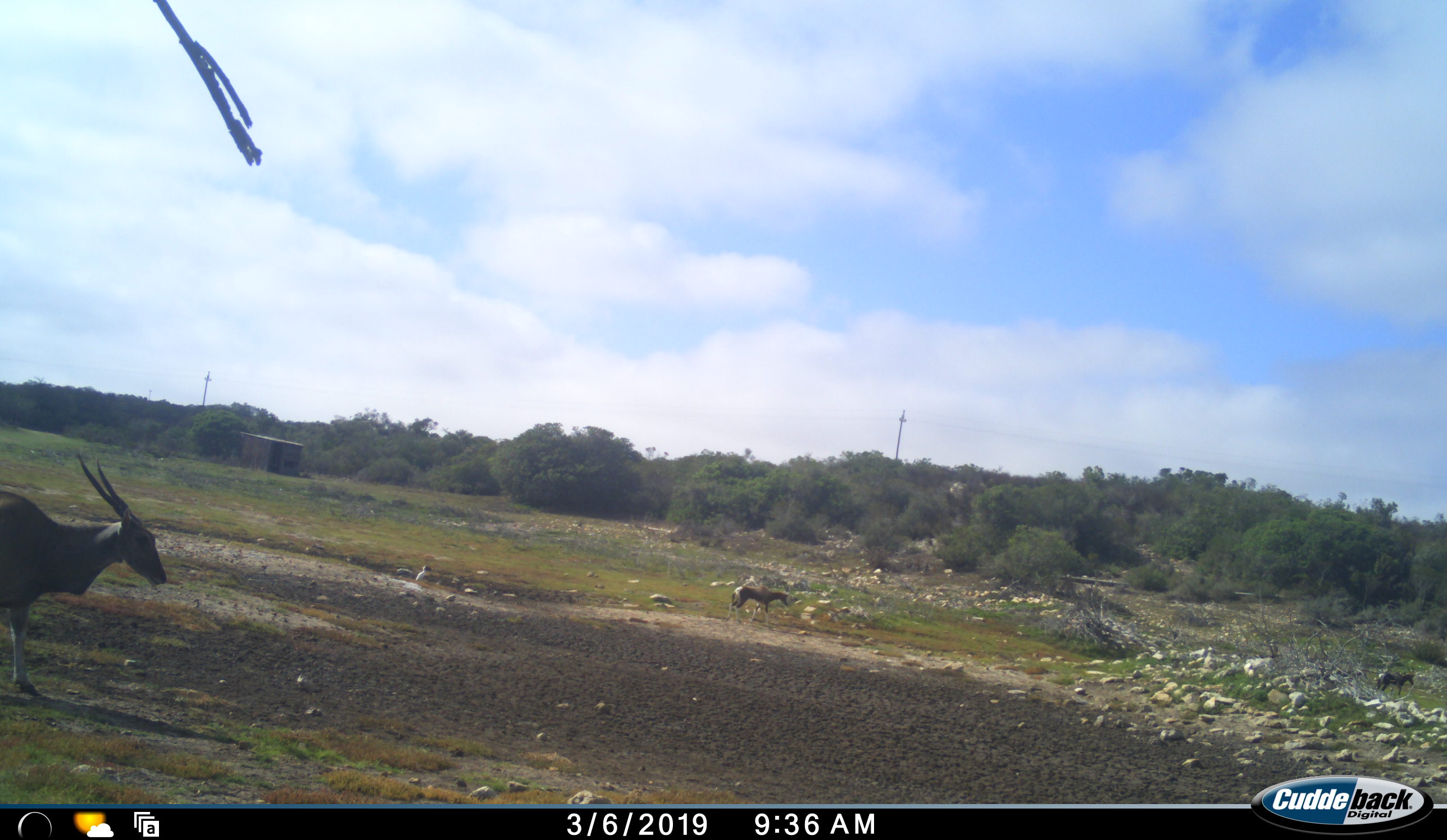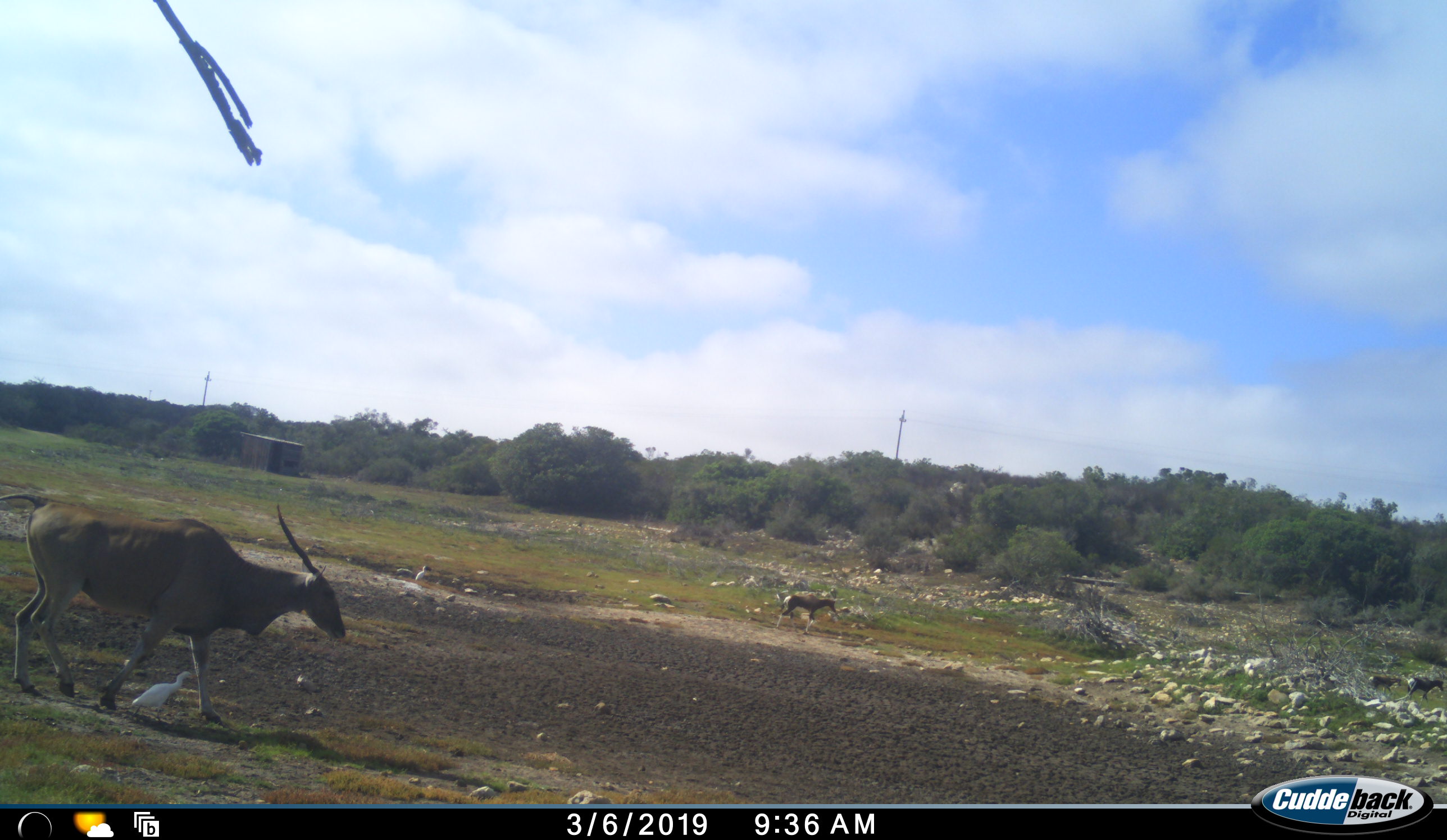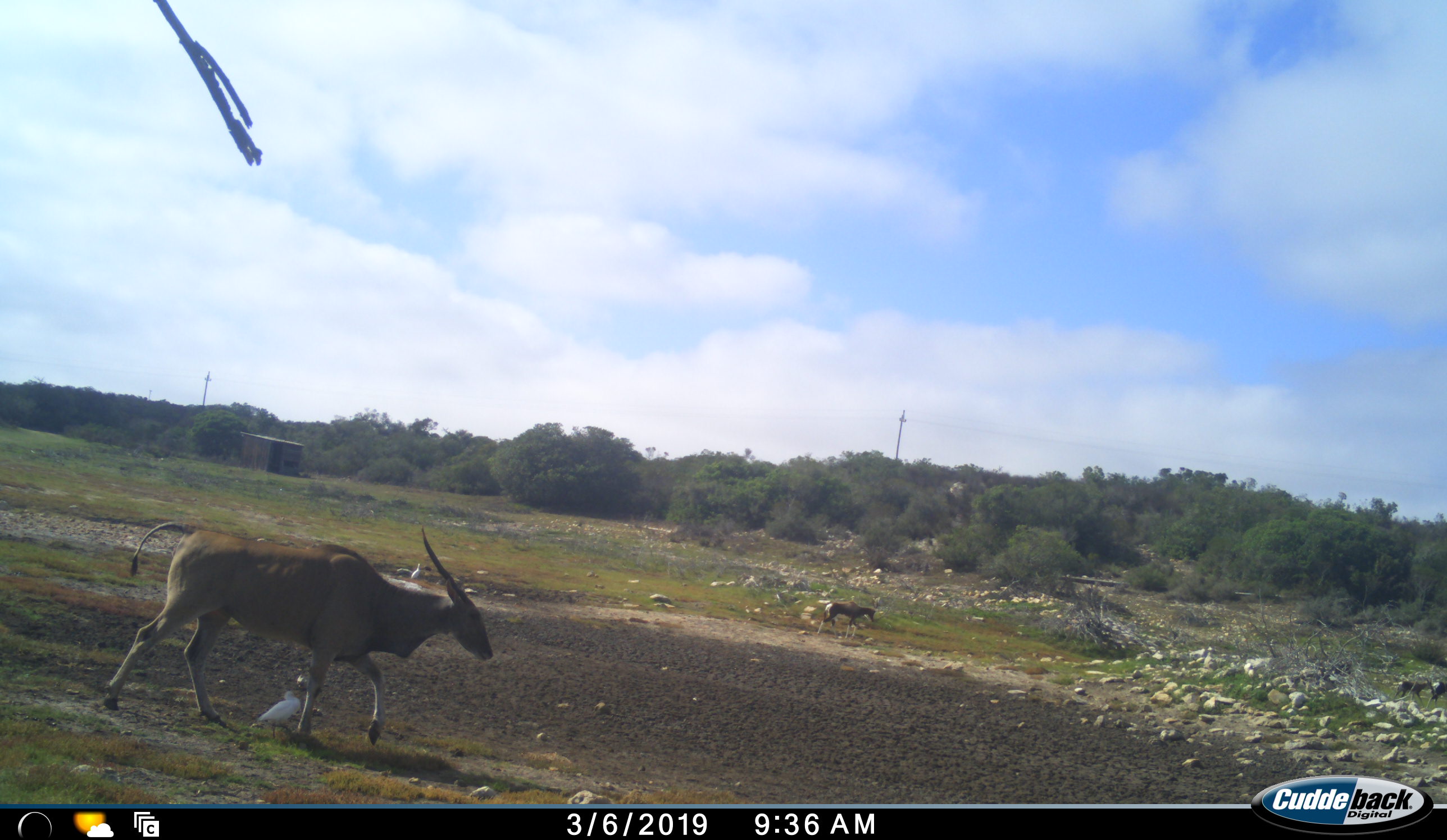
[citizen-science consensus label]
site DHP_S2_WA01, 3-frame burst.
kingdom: Animalia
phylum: Chordata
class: Mammalia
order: Artiodactyla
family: Bovidae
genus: Damaliscus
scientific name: Damaliscus pygargus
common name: bontebok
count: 4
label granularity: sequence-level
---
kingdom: Animalia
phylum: Chordata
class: Mammalia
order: Artiodactyla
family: Bovidae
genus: Tragelaphus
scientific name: Tragelaphus oryx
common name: eland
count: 1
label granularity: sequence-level